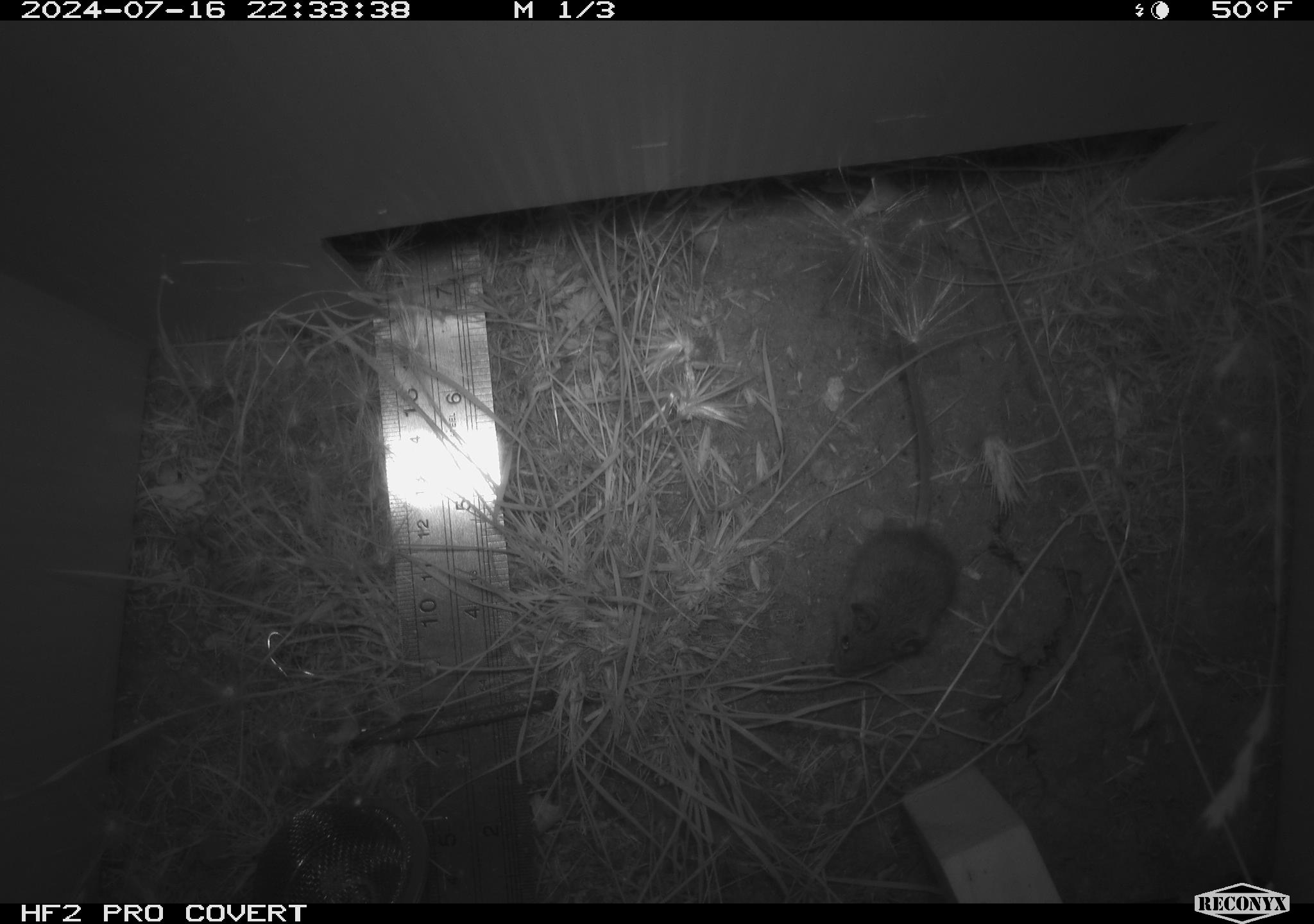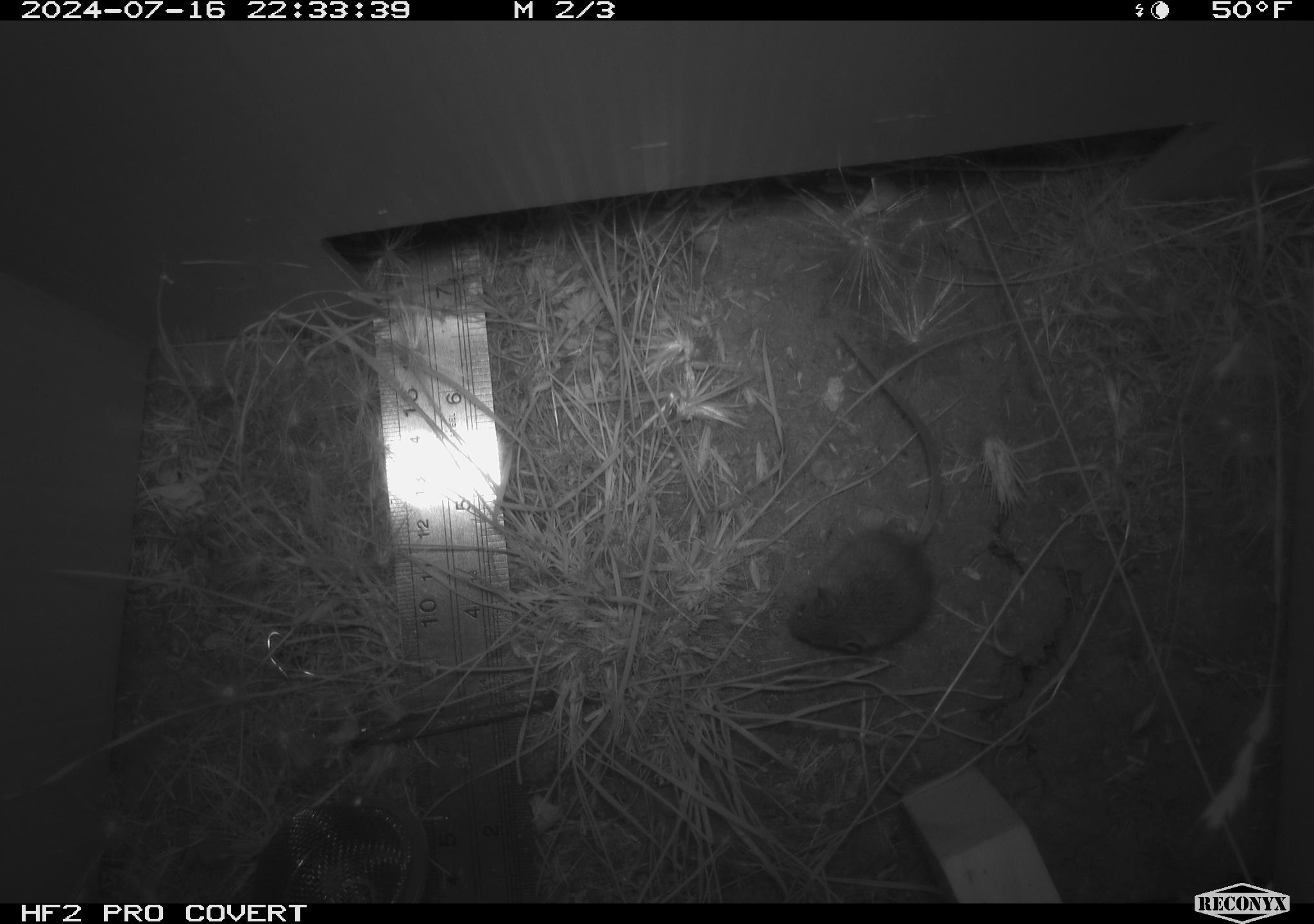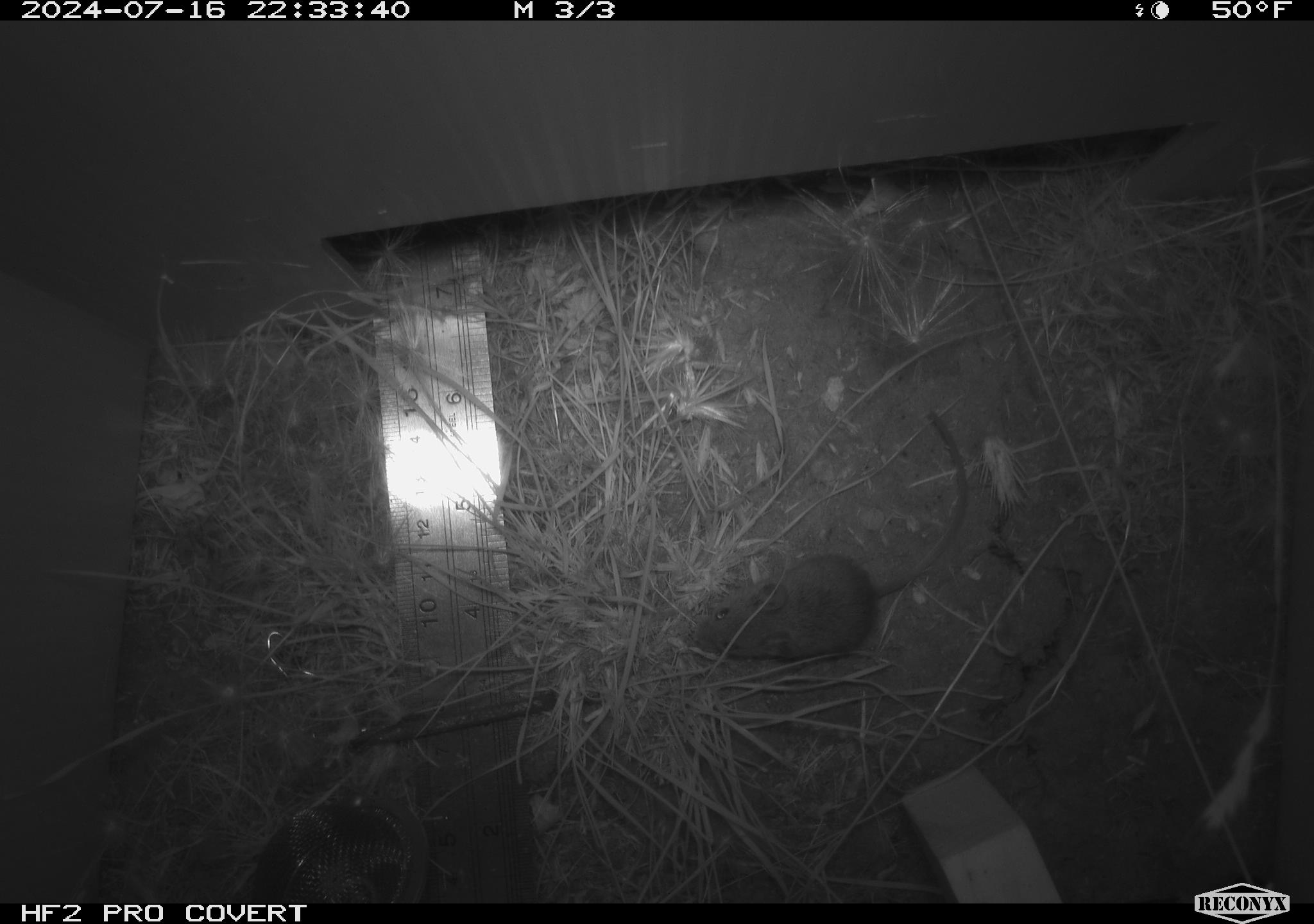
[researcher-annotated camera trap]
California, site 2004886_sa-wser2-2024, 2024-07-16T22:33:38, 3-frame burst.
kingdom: Animalia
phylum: Chordata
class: Mammalia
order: Rodentia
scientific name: Rodentia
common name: mouse species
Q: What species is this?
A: Mouse species (Rodentia).